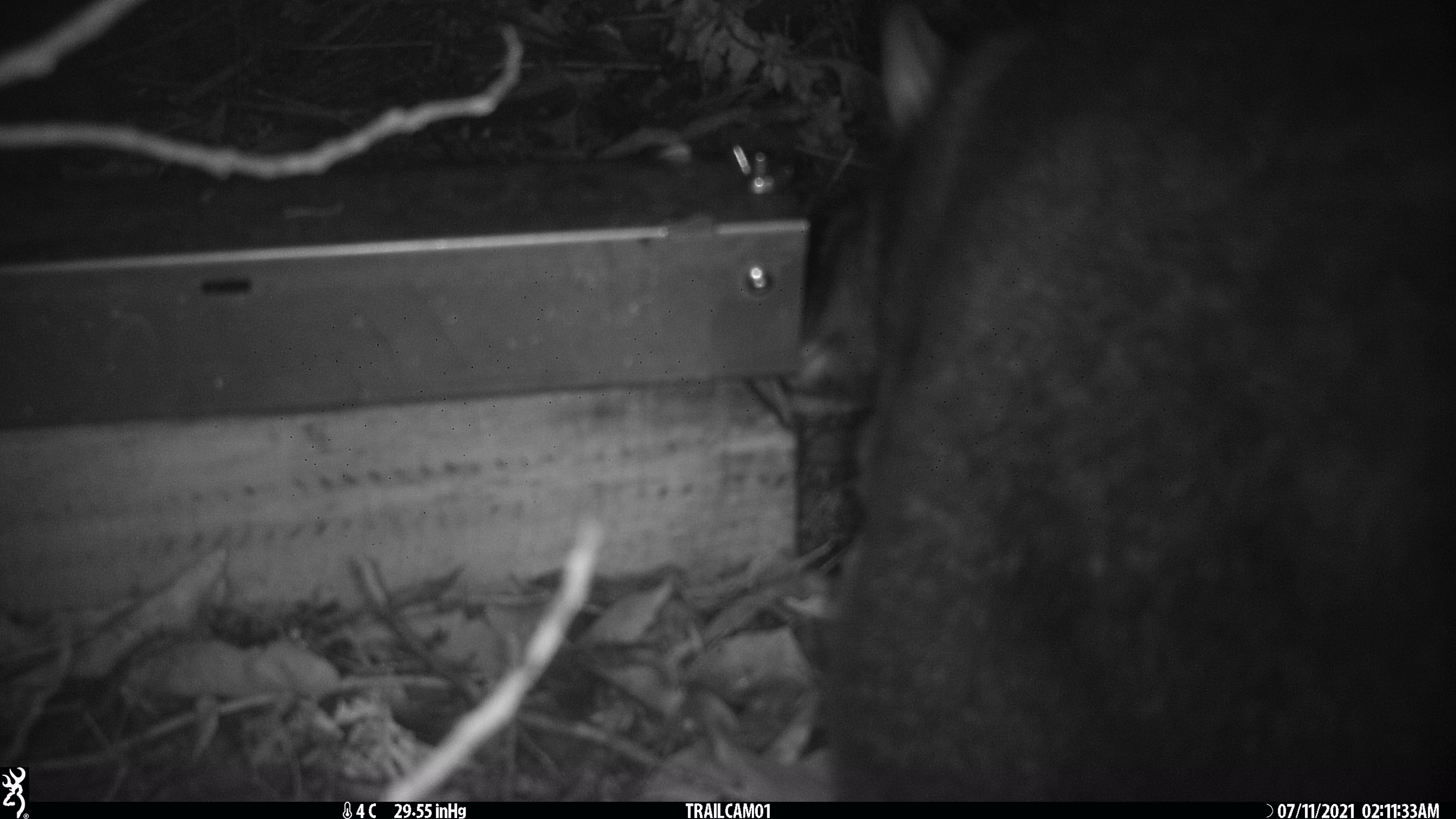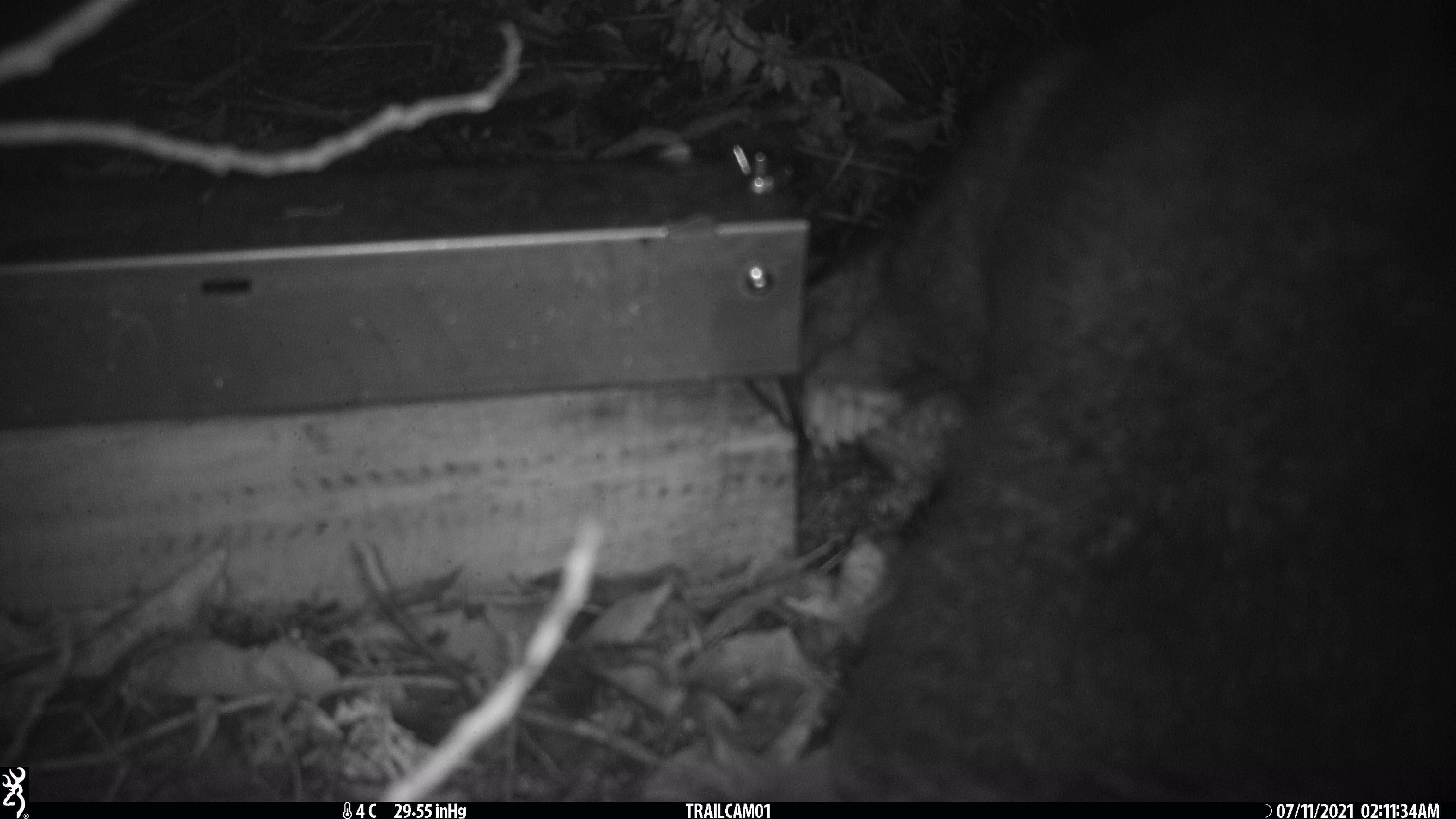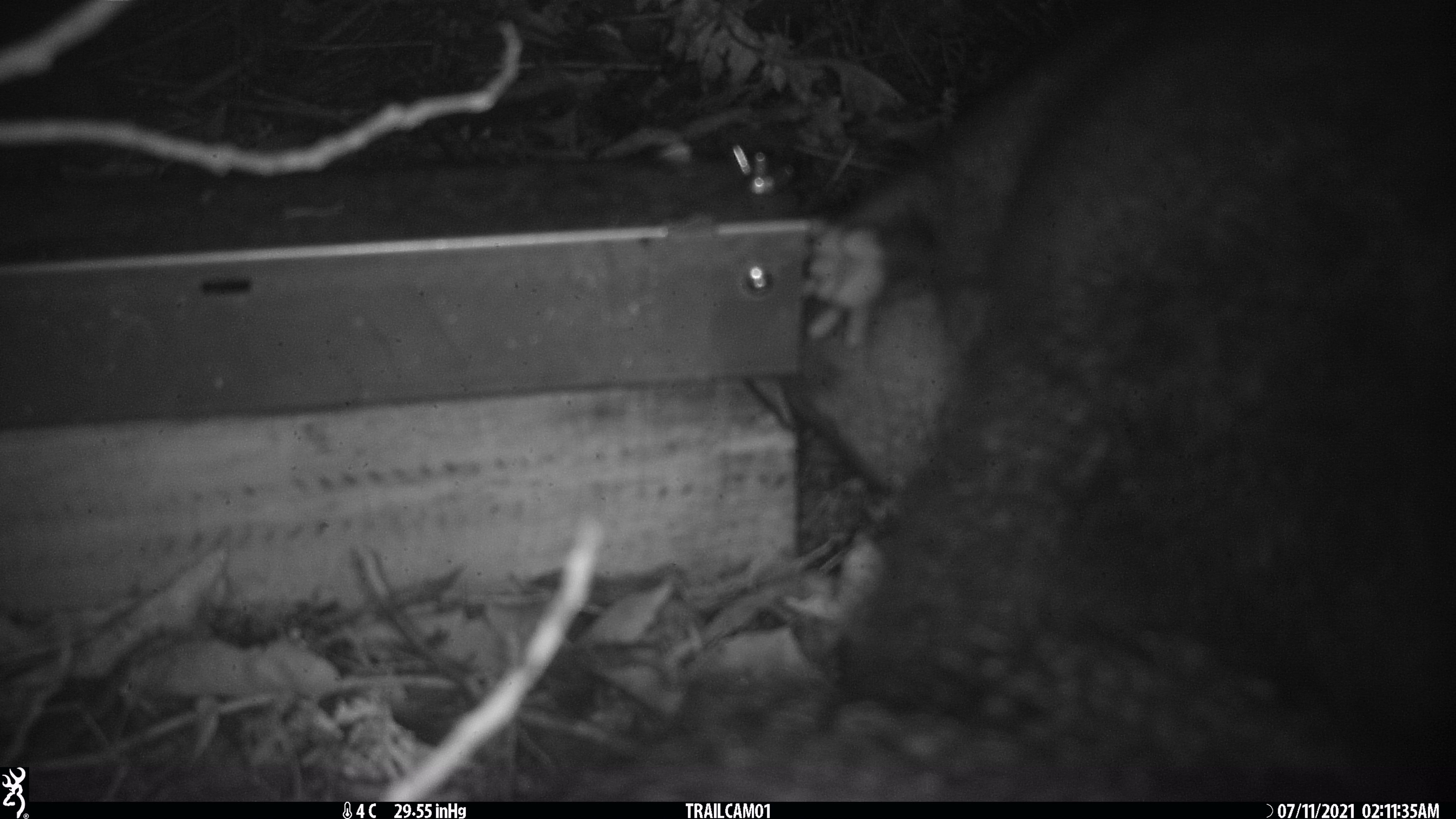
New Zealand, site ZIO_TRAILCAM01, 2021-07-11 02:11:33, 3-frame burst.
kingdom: Animalia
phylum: Chordata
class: Mammalia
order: Diprotodontia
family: Phalangeridae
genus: Trichosurus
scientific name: Trichosurus vulpecula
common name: common brushtail possum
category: possum